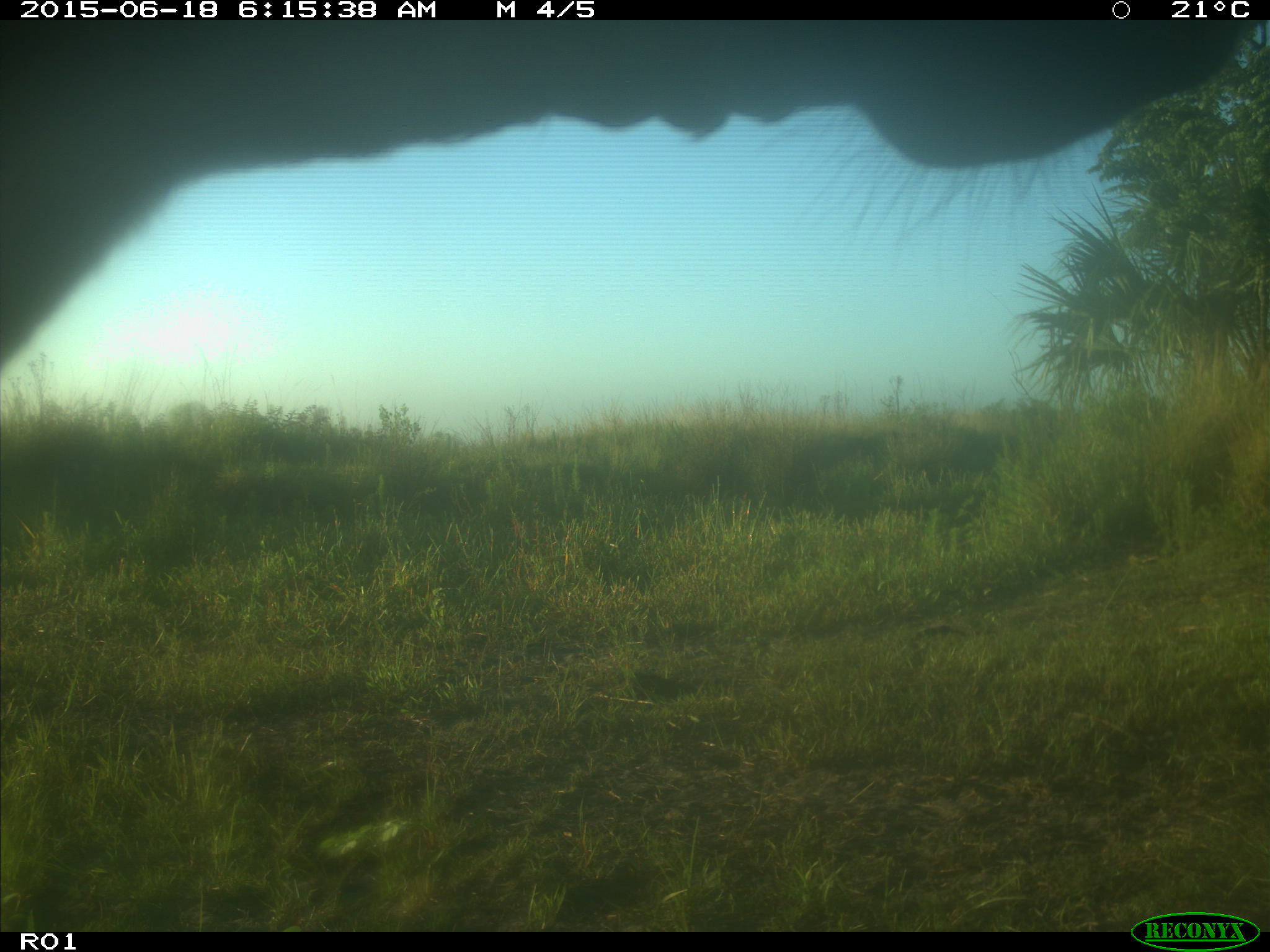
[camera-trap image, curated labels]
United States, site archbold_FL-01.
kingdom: Animalia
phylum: Chordata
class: Mammalia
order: Artiodactyla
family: Bovidae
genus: Bos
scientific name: Bos taurus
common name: domestic cow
Bos taurus (domestic cow).